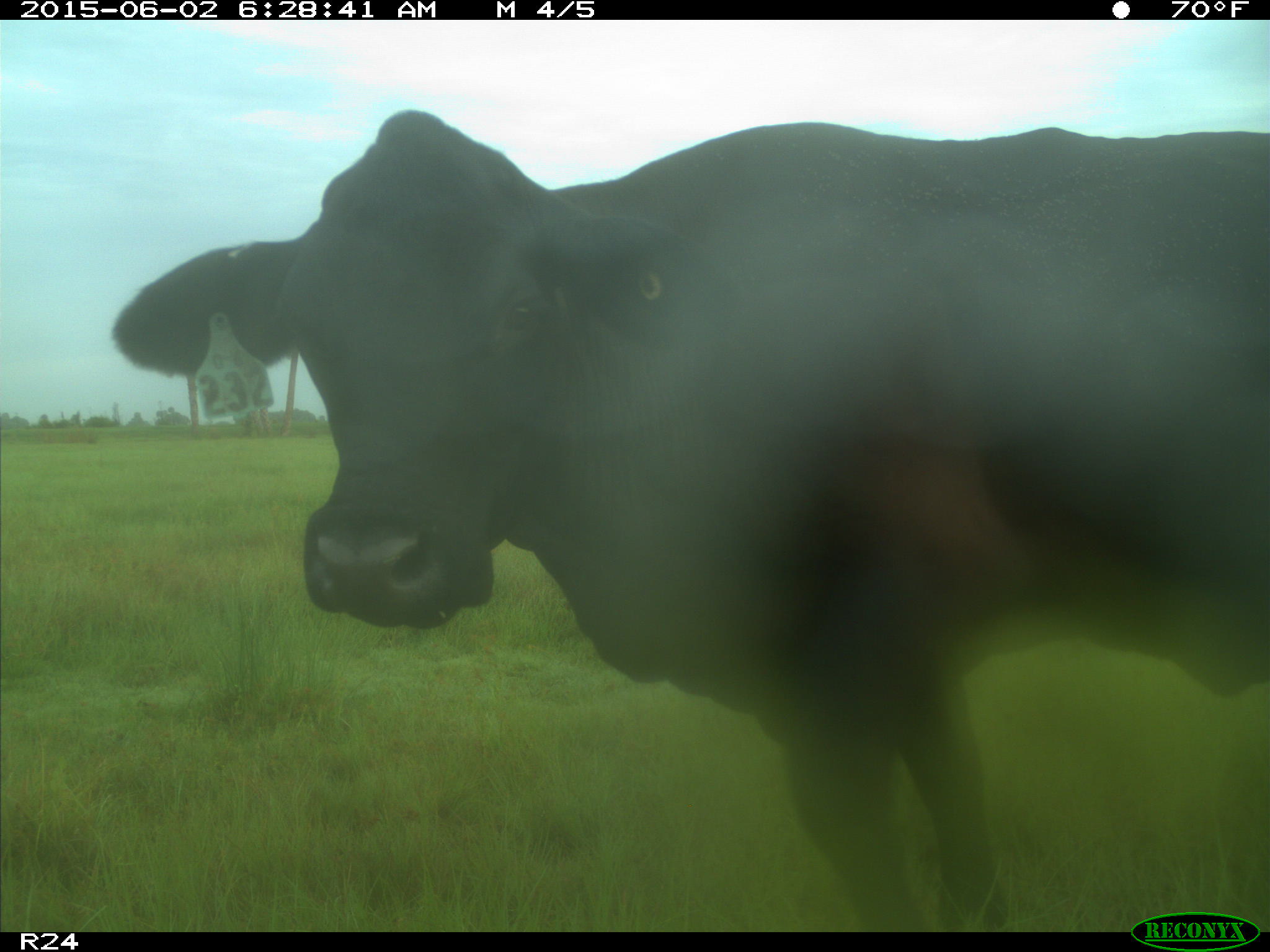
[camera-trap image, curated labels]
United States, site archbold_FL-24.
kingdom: Animalia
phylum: Chordata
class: Mammalia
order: Artiodactyla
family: Bovidae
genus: Bos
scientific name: Bos taurus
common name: domestic cow